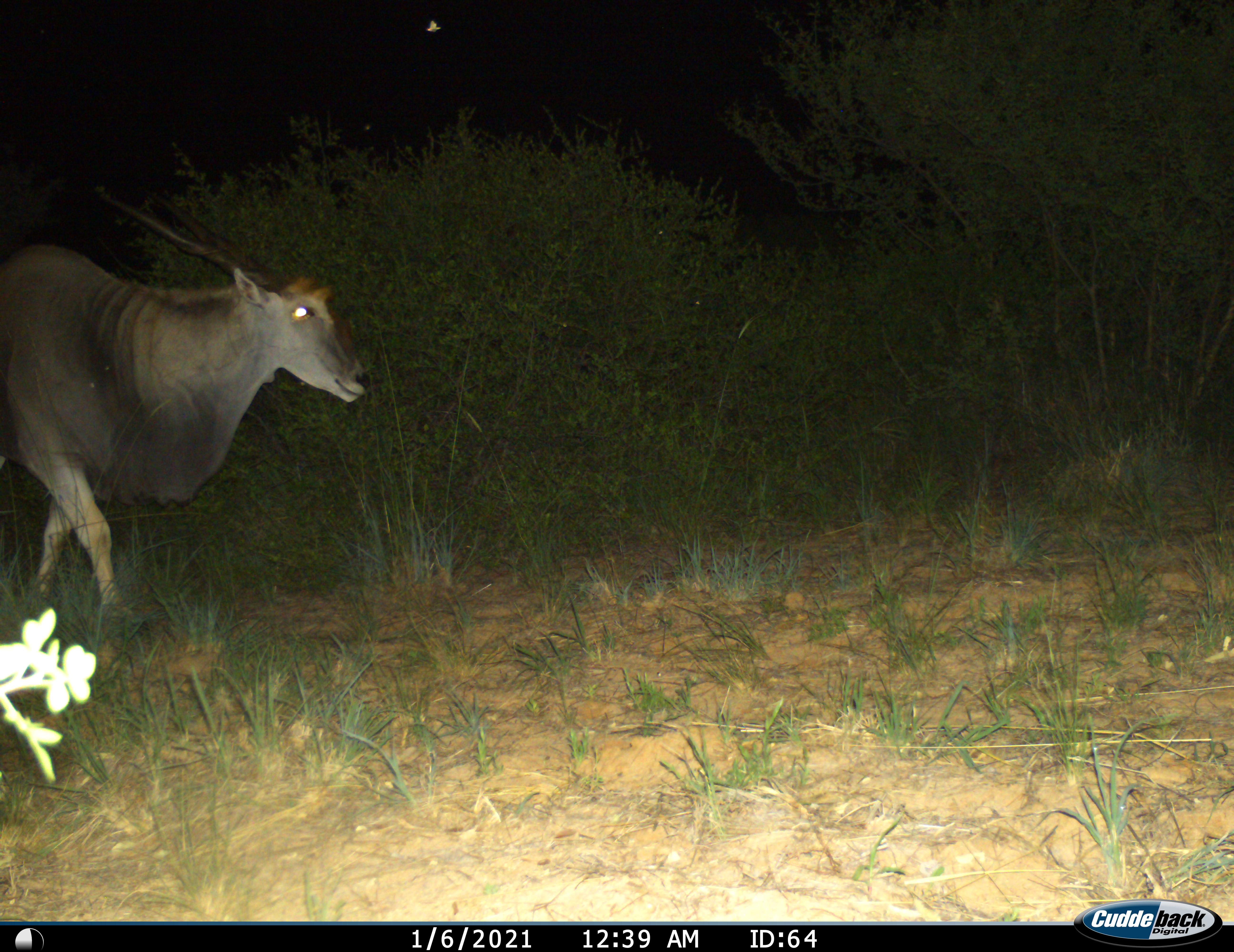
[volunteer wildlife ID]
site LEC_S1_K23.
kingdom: Animalia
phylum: Chordata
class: Mammalia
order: Artiodactyla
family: Bovidae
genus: Tragelaphus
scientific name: Tragelaphus oryx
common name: eland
Eland (Tragelaphus oryx), count 1. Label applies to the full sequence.